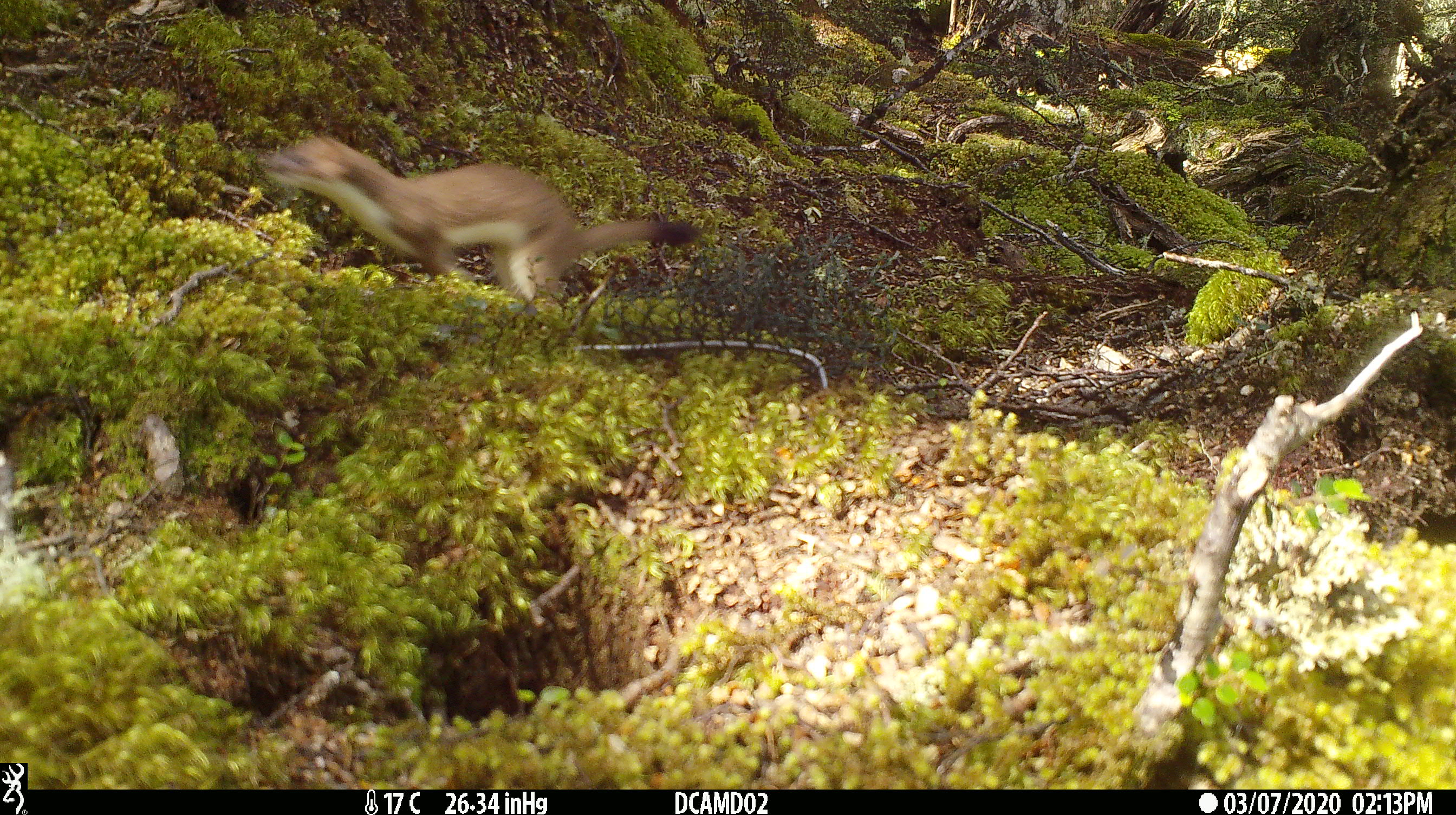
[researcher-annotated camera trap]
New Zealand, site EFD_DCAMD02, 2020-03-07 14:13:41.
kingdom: Animalia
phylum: Chordata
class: Mammalia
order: Carnivora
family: Mustelidae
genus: Mustela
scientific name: Mustela erminea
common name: stoat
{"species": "stoat (Mustela erminea)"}